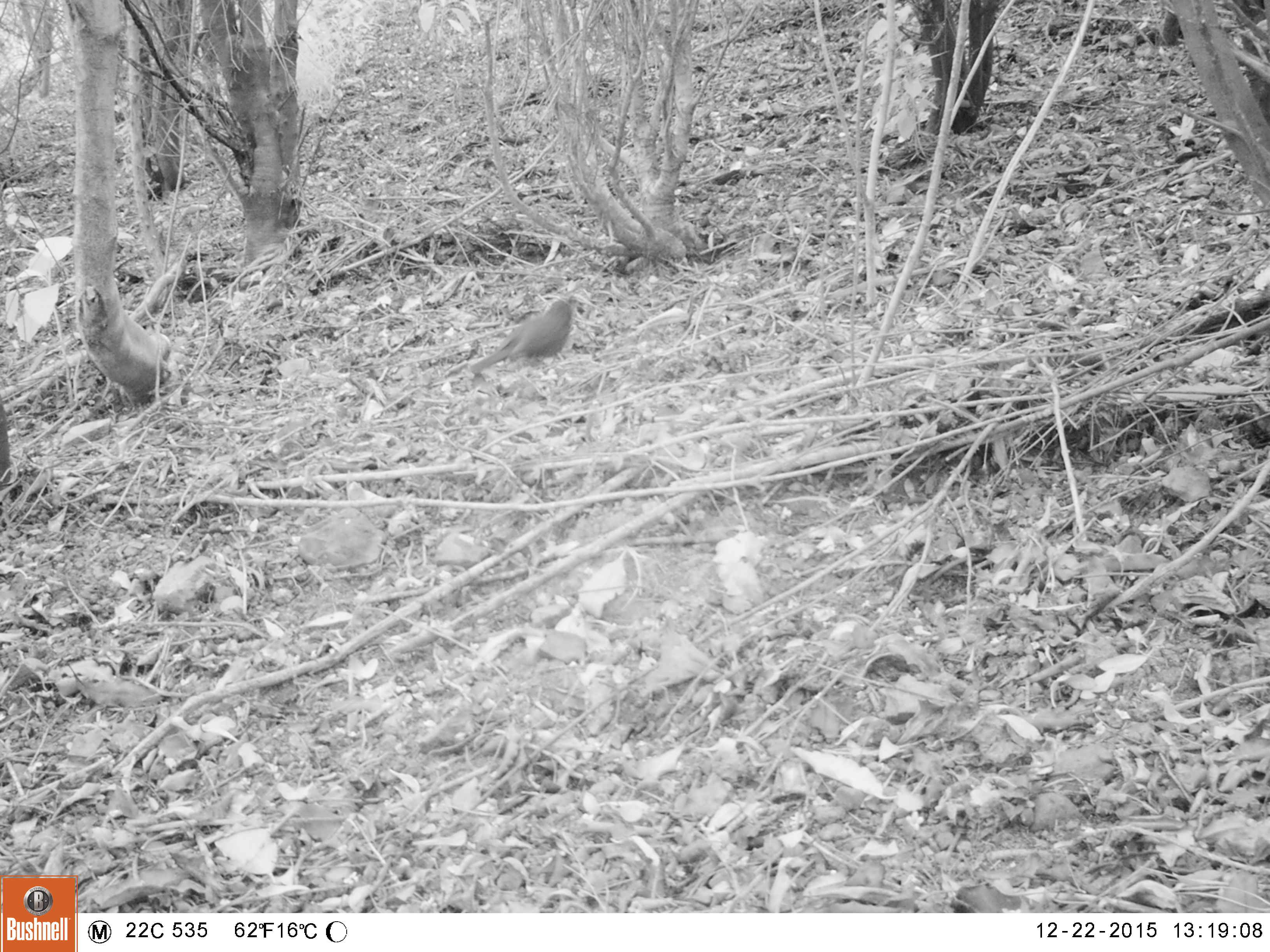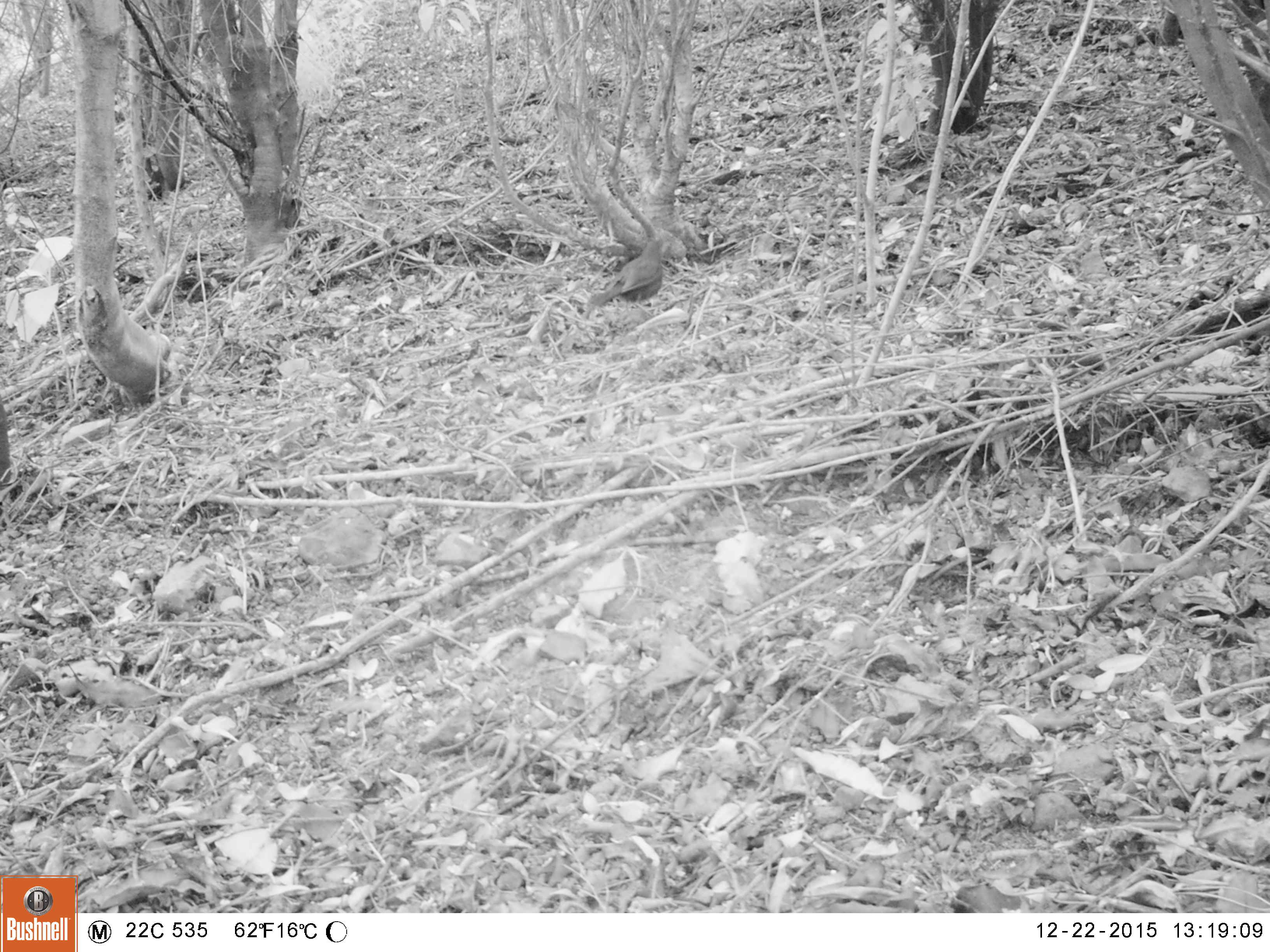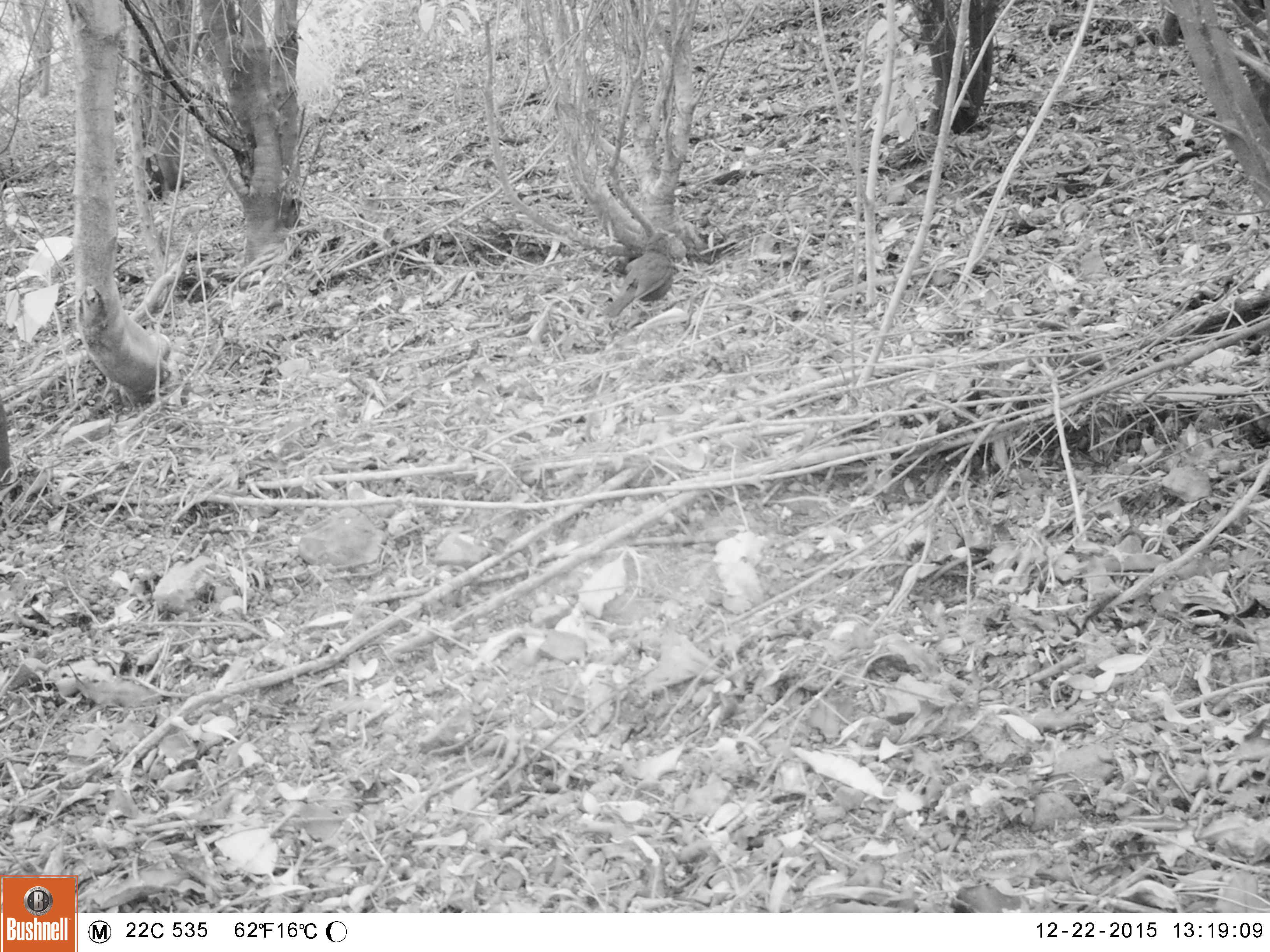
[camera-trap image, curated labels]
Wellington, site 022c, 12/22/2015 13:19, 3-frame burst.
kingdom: Animalia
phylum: Chordata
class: Aves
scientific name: Aves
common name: bird